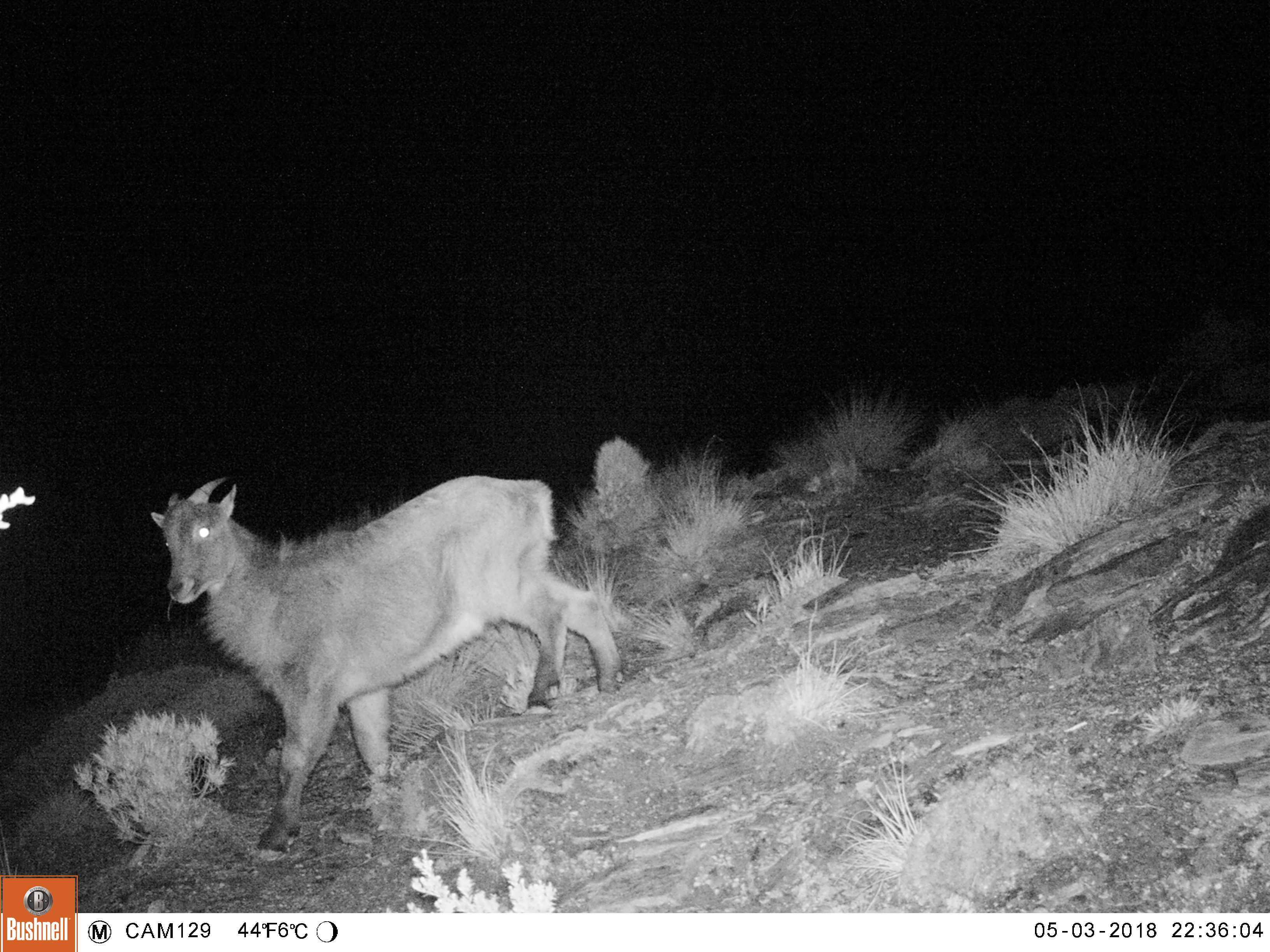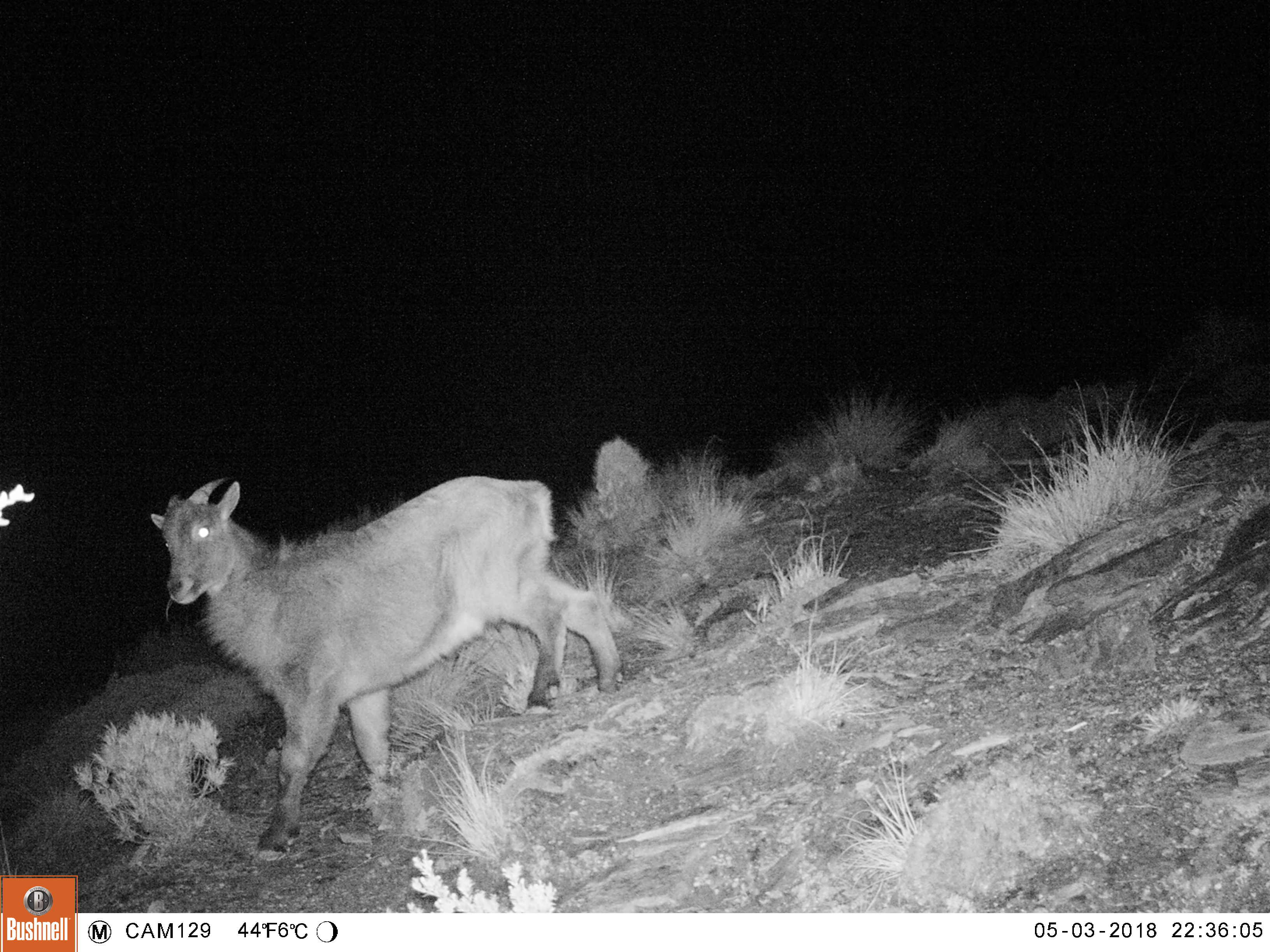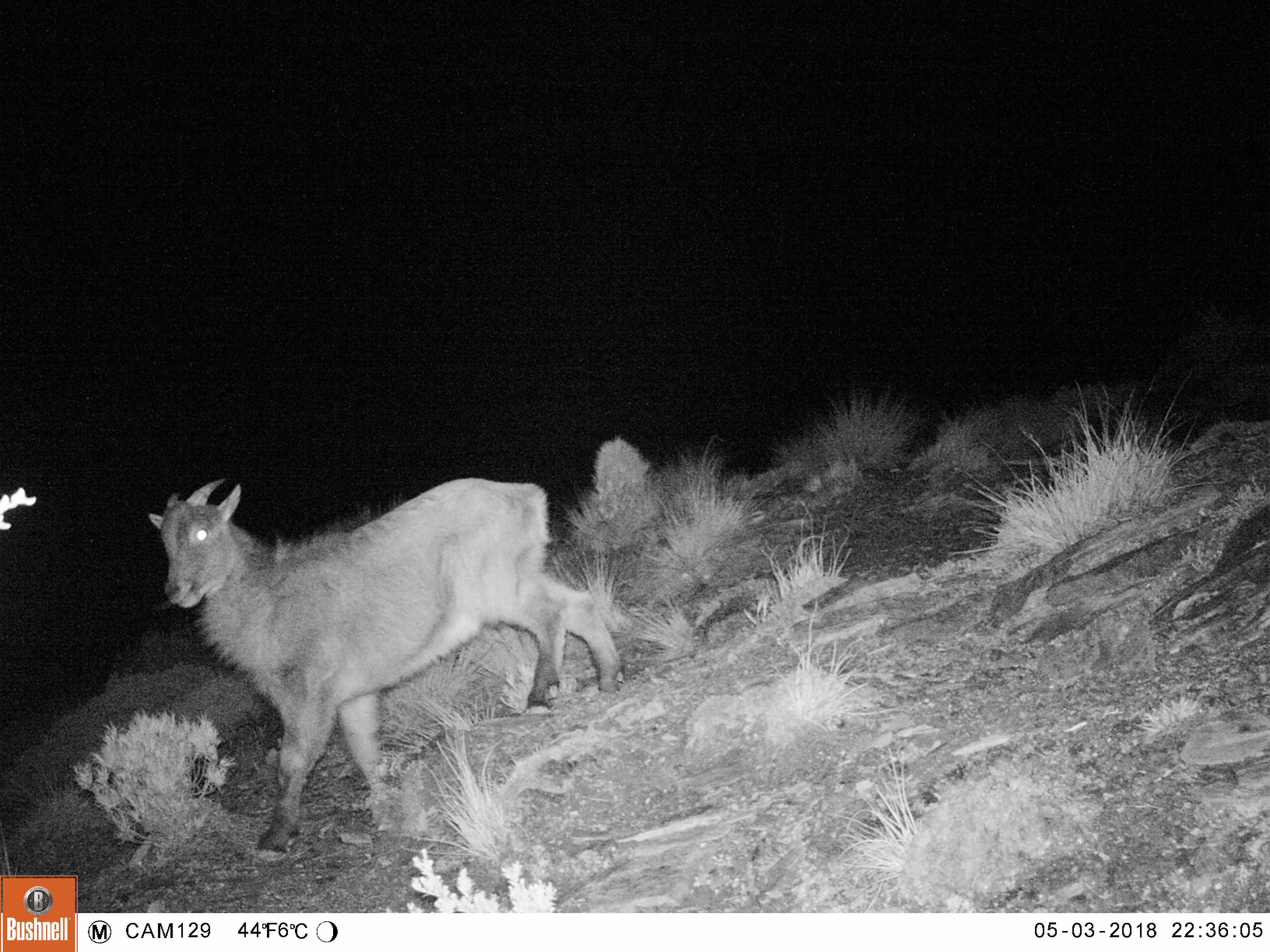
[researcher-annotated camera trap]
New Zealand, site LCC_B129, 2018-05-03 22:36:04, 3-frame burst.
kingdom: Animalia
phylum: Chordata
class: Mammalia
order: Artiodactyla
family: Bovidae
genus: Nilgiritragus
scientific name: Nilgiritragus hylocrius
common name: tahr